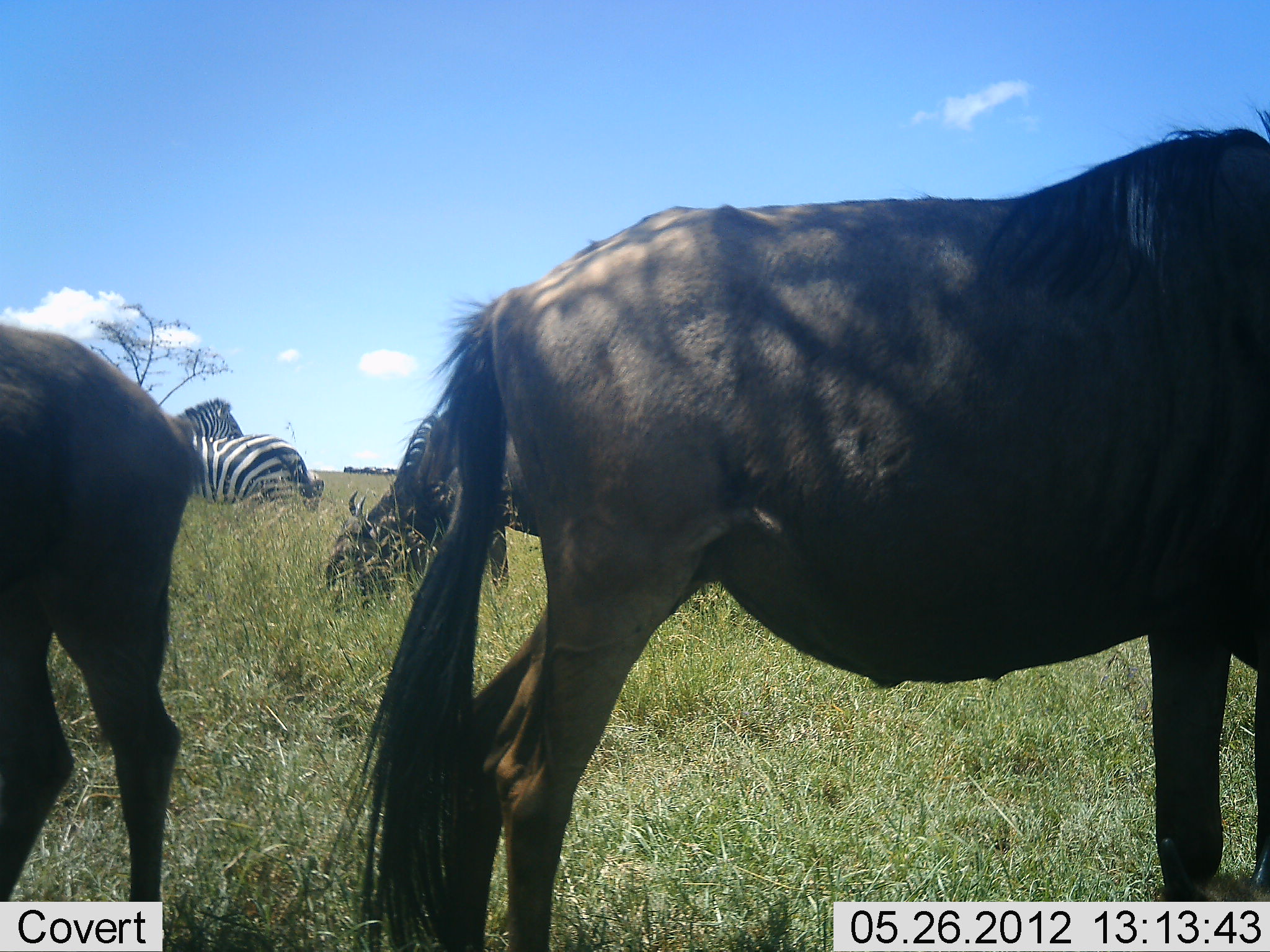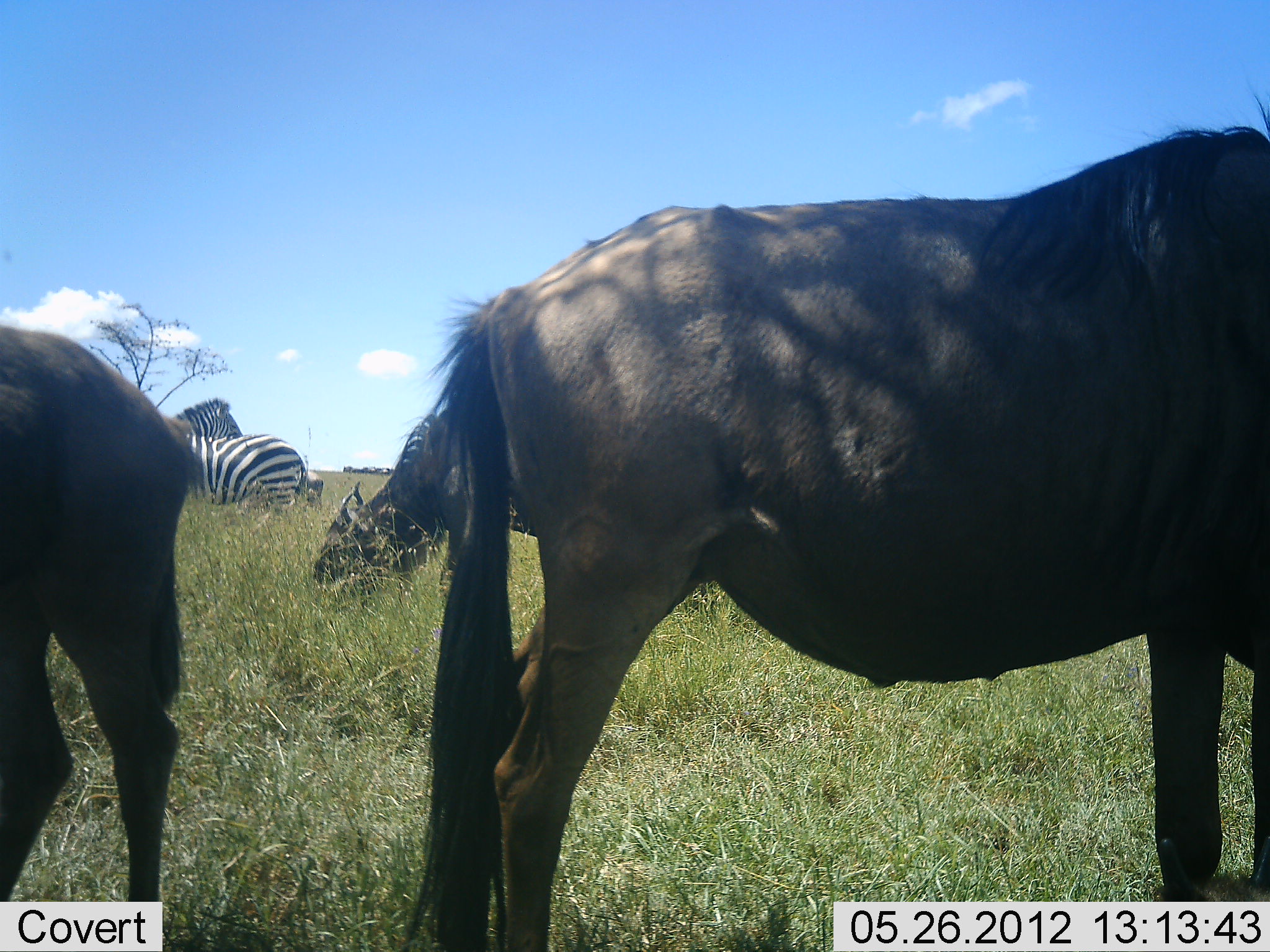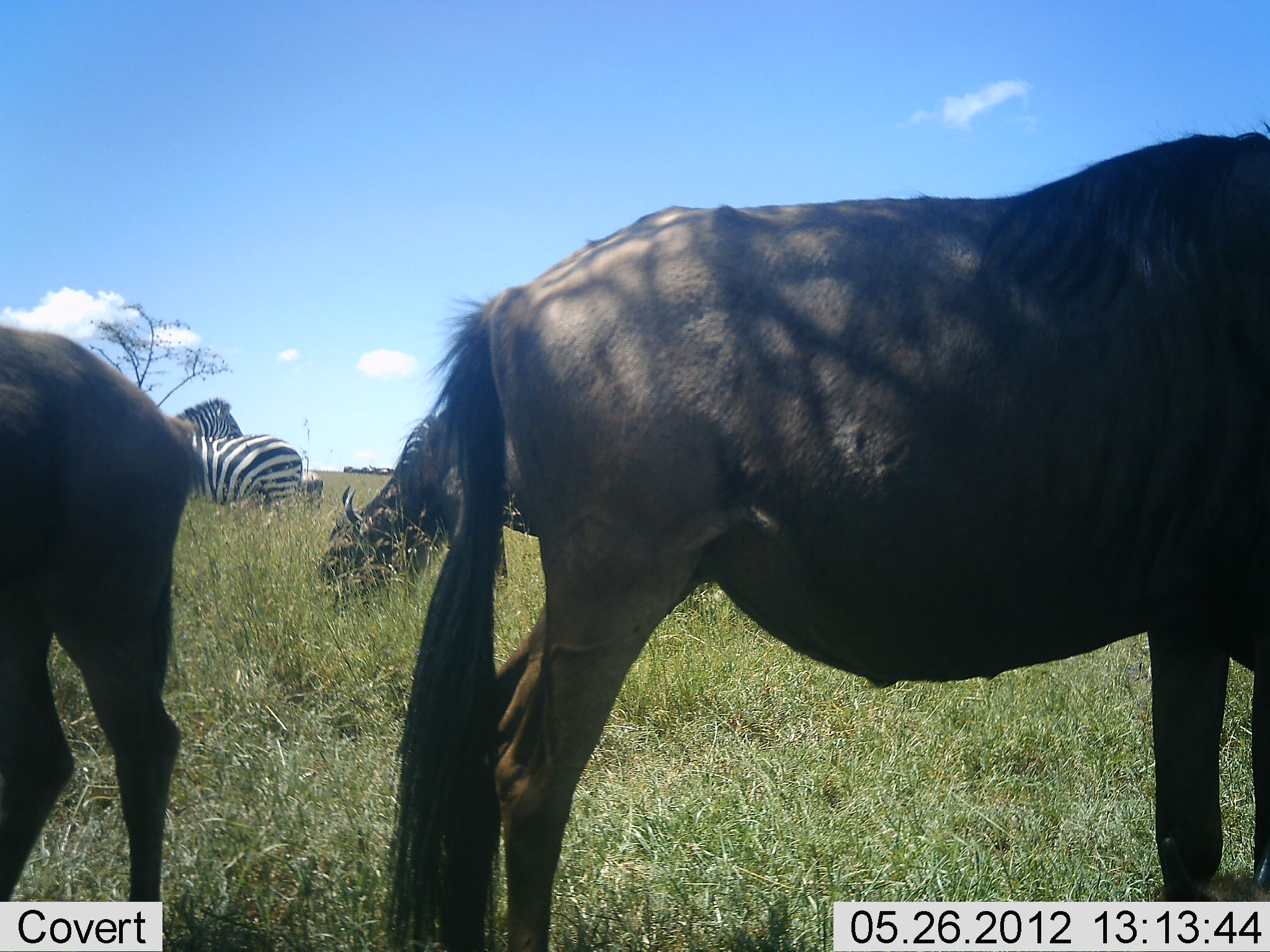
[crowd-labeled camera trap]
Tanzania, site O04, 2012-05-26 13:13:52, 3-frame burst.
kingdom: Animalia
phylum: Chordata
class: Mammalia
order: Artiodactyla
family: Bovidae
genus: Connochaetes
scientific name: Connochaetes taurinus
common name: blue wildebeest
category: wildebeest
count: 3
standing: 80%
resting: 0%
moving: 0%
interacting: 10%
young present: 0%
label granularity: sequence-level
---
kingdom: Animalia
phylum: Chordata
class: Mammalia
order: Perissodactyla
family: Equidae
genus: Equus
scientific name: Equus quagga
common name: plains zebra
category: zebra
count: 2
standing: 73%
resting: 18%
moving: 9%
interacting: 18%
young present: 0%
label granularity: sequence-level